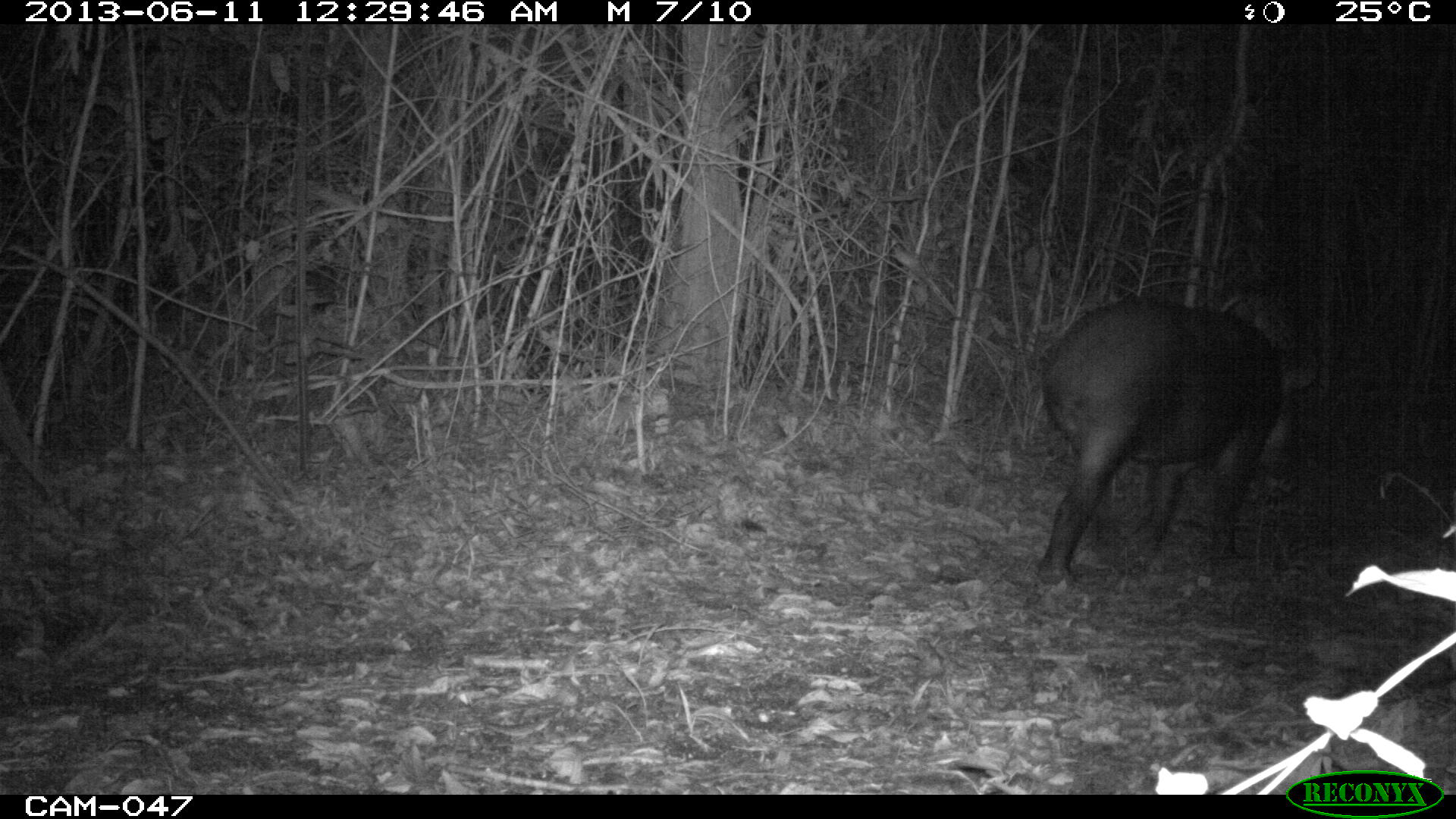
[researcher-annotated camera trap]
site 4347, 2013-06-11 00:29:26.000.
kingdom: Animalia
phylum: Chordata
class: Mammalia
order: Perissodactyla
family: Tapiridae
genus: Tapirus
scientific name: Tapirus bairdii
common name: baird's tapir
Tapirus bairdii (baird's tapir), count 1, sex female.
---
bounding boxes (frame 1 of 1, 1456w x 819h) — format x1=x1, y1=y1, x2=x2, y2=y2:
tapirus bairdii: x1=1032, y1=292, x2=1321, y2=583